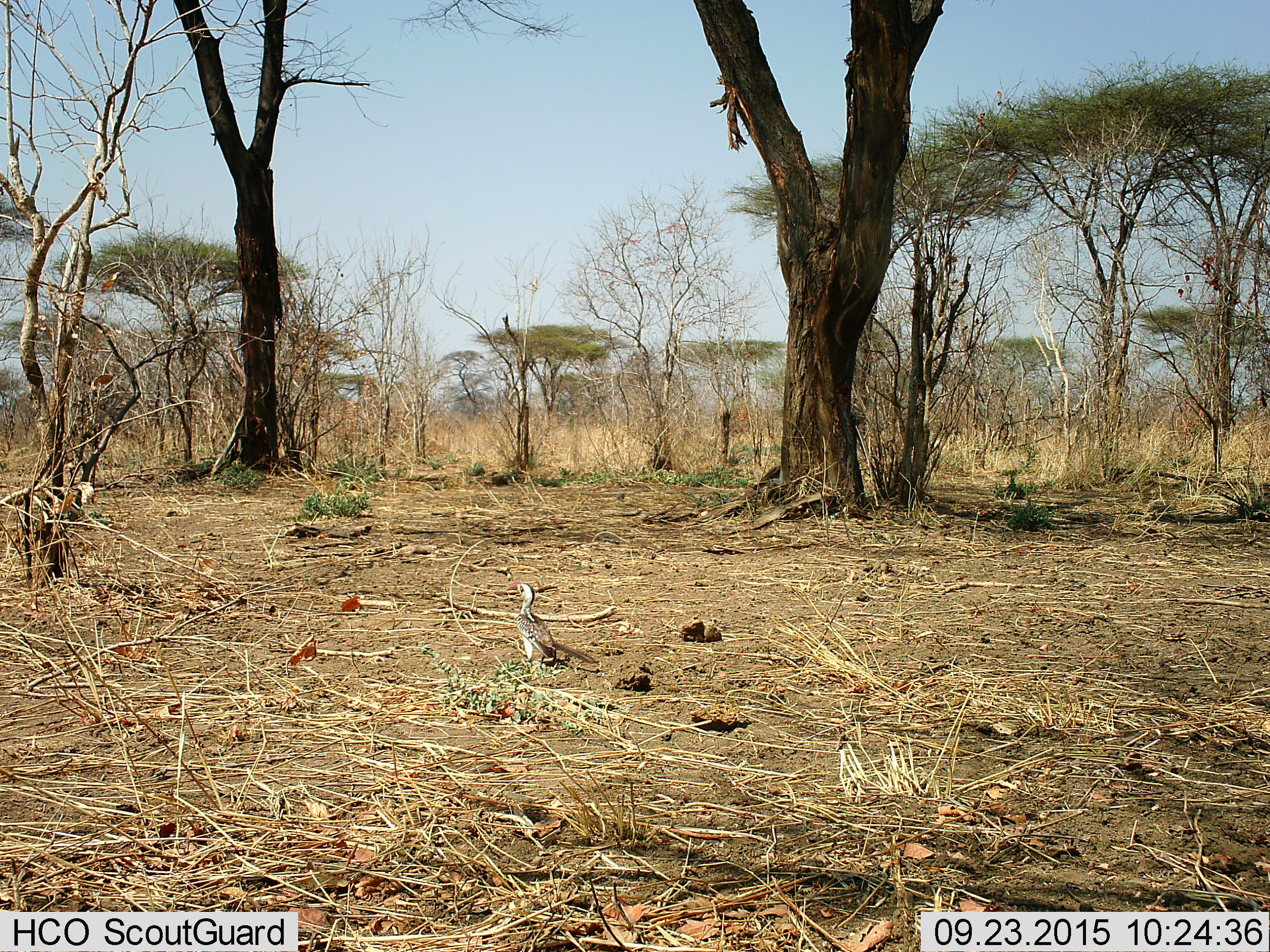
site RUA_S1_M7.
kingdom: Animalia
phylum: Chordata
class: Aves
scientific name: Aves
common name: bird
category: birdother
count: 1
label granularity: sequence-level